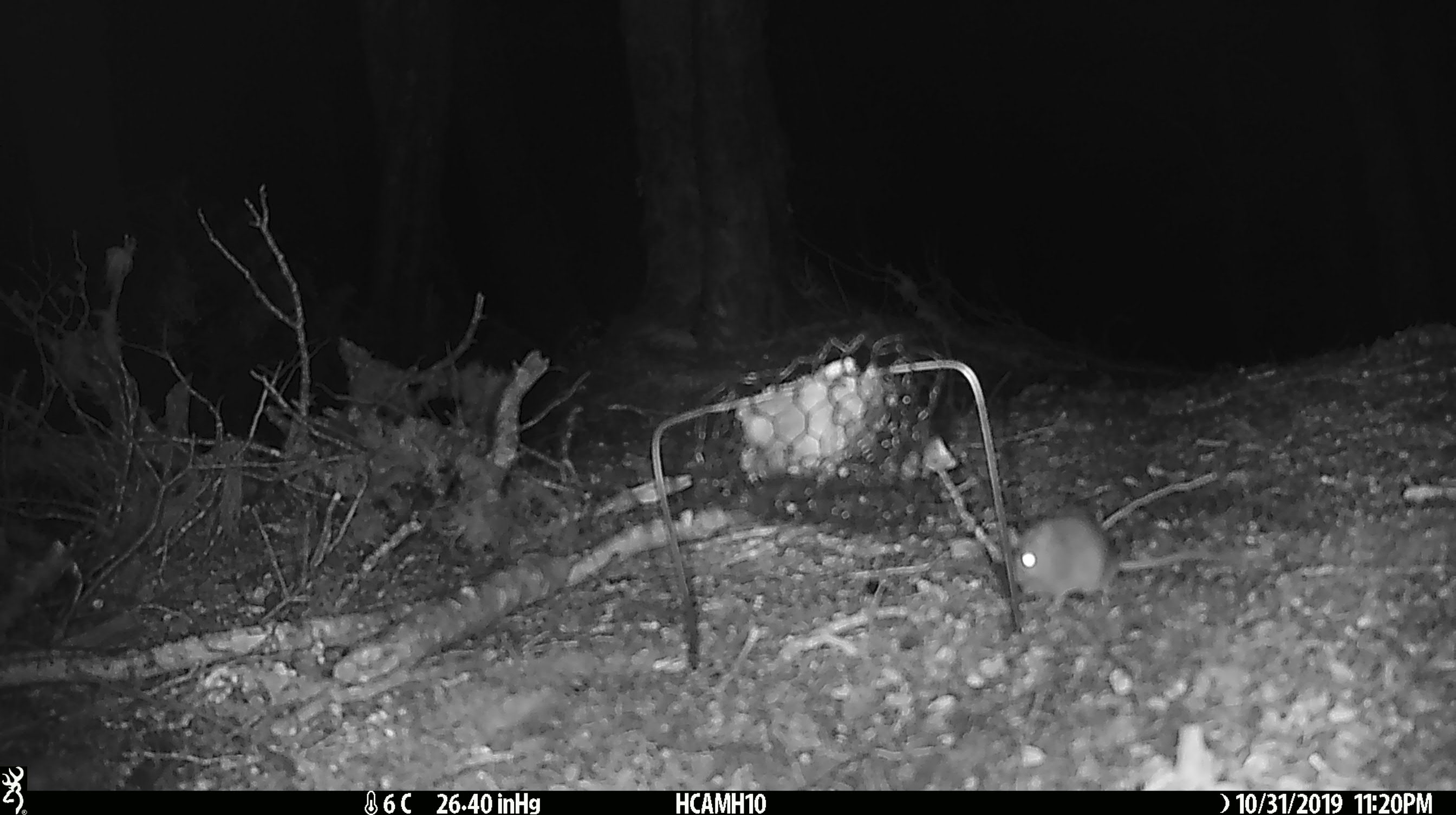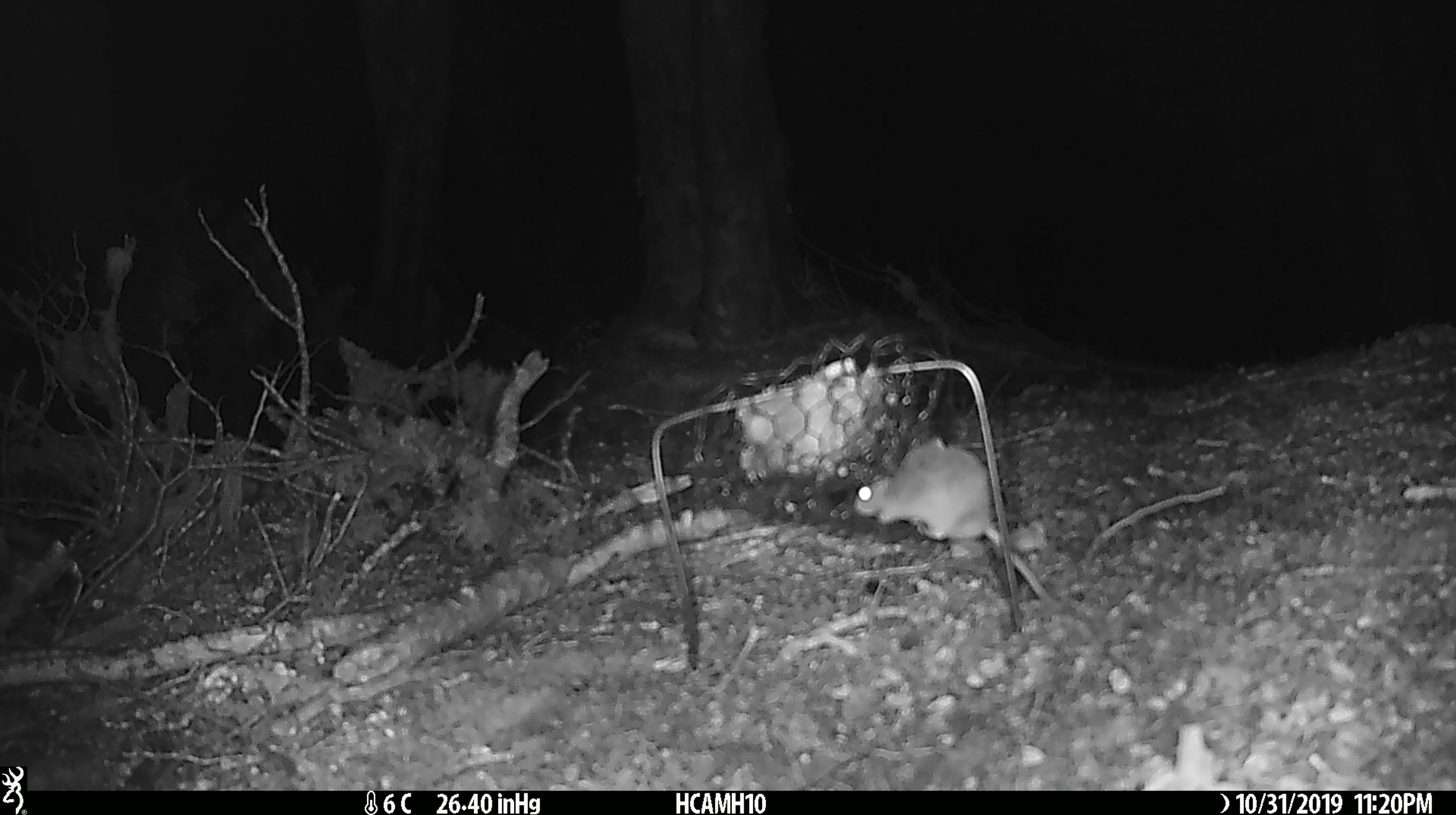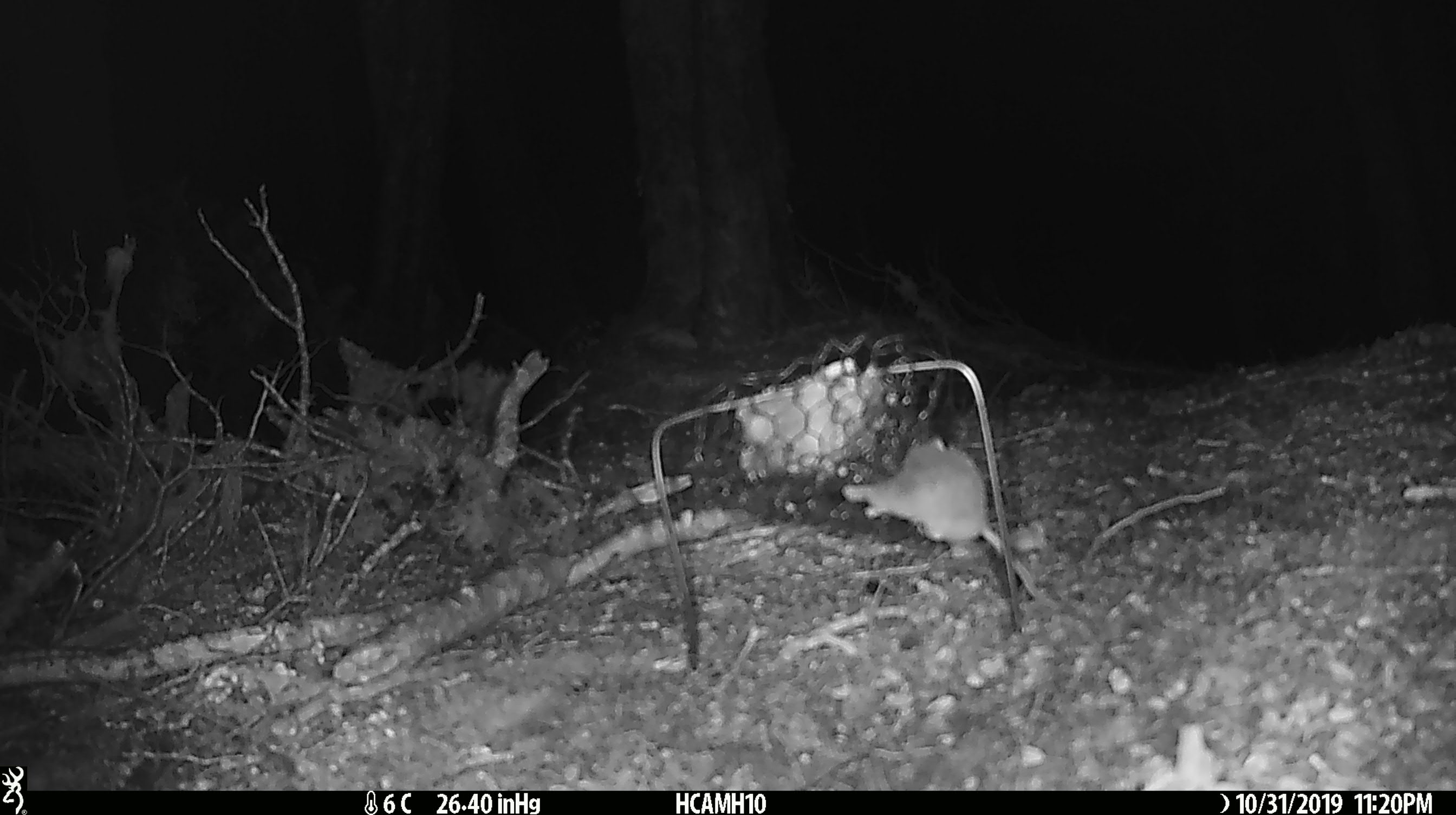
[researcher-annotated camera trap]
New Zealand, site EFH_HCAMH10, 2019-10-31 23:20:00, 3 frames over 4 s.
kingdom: Animalia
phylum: Chordata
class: Mammalia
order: Rodentia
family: Muridae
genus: Mus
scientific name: Mus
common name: mouse